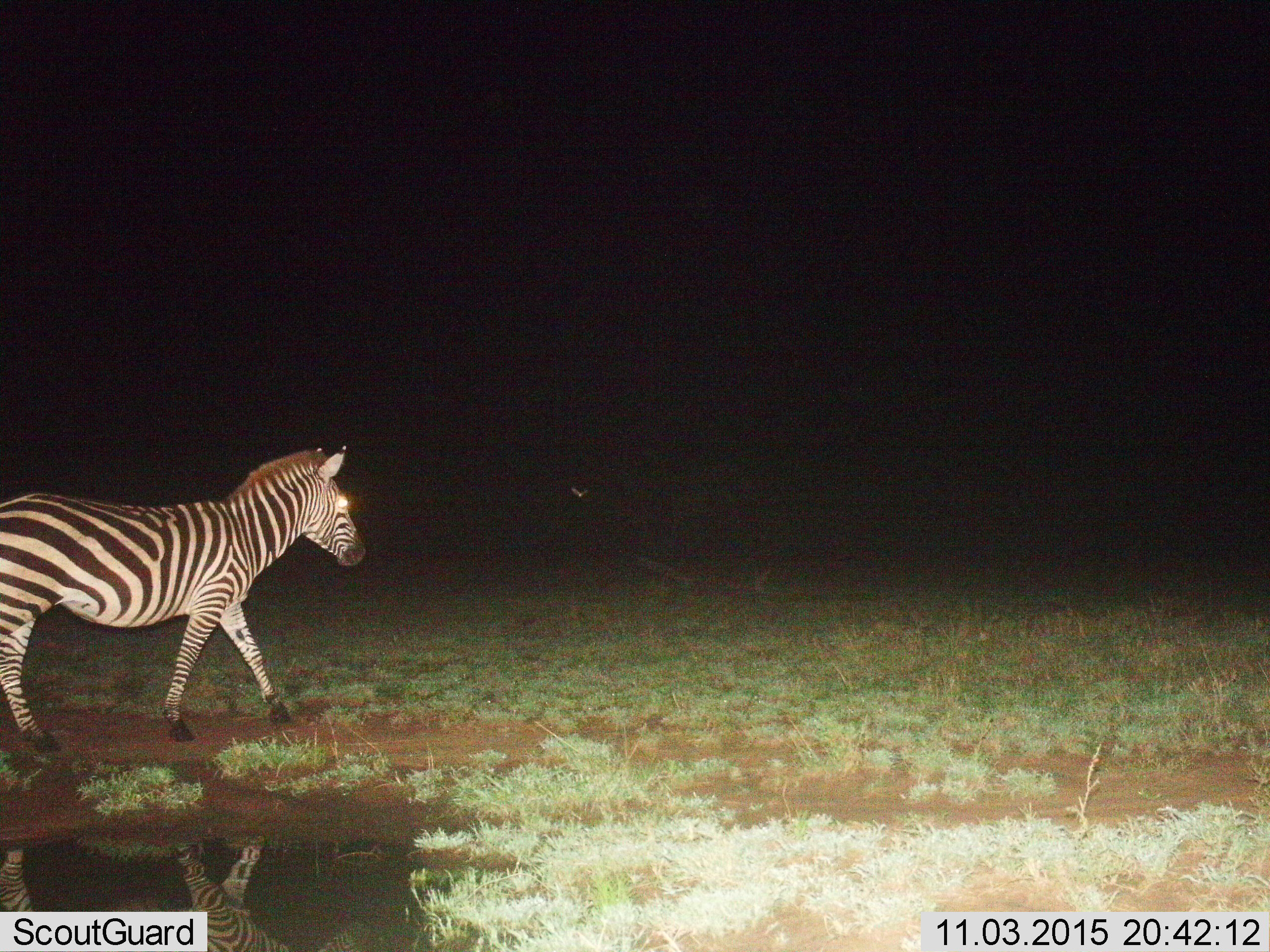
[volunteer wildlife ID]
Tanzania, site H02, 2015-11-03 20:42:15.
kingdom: Animalia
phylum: Chordata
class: Mammalia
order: Perissodactyla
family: Equidae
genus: Equus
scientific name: Equus quagga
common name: plains zebra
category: zebra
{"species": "zebra (plains zebra) (Equus quagga)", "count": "1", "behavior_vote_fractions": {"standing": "30%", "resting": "0%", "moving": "90%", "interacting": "10%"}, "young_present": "10%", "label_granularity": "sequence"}